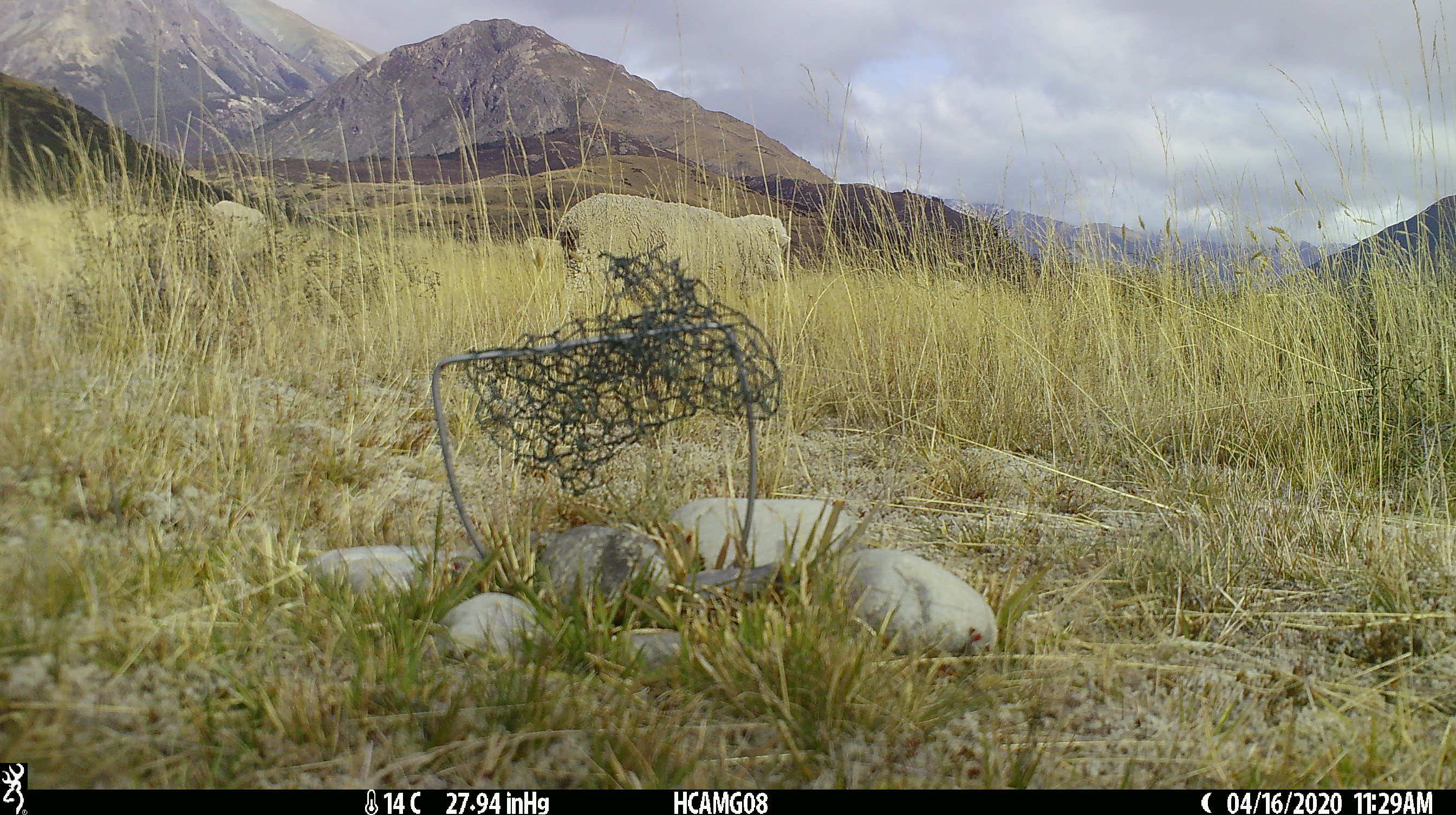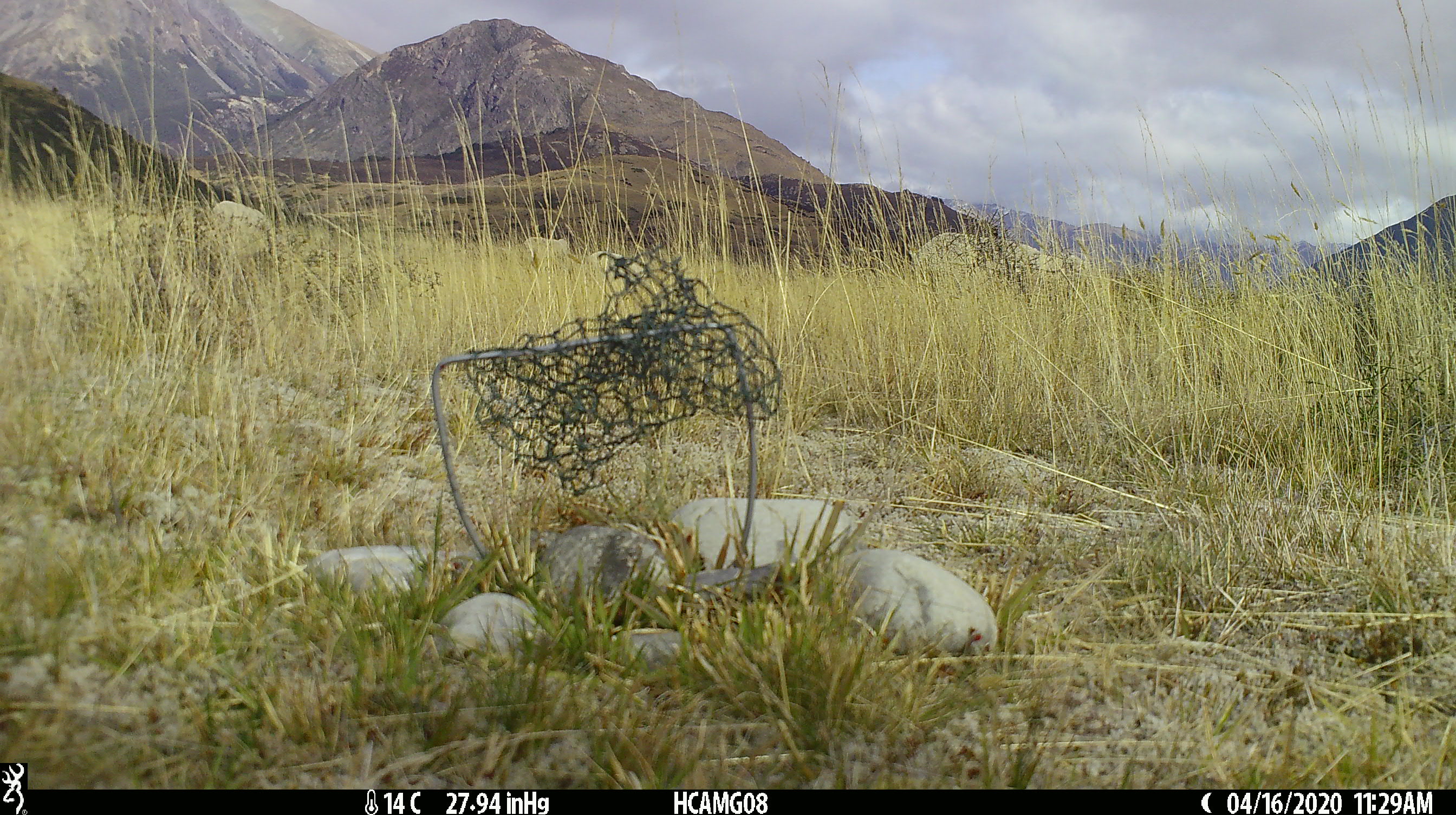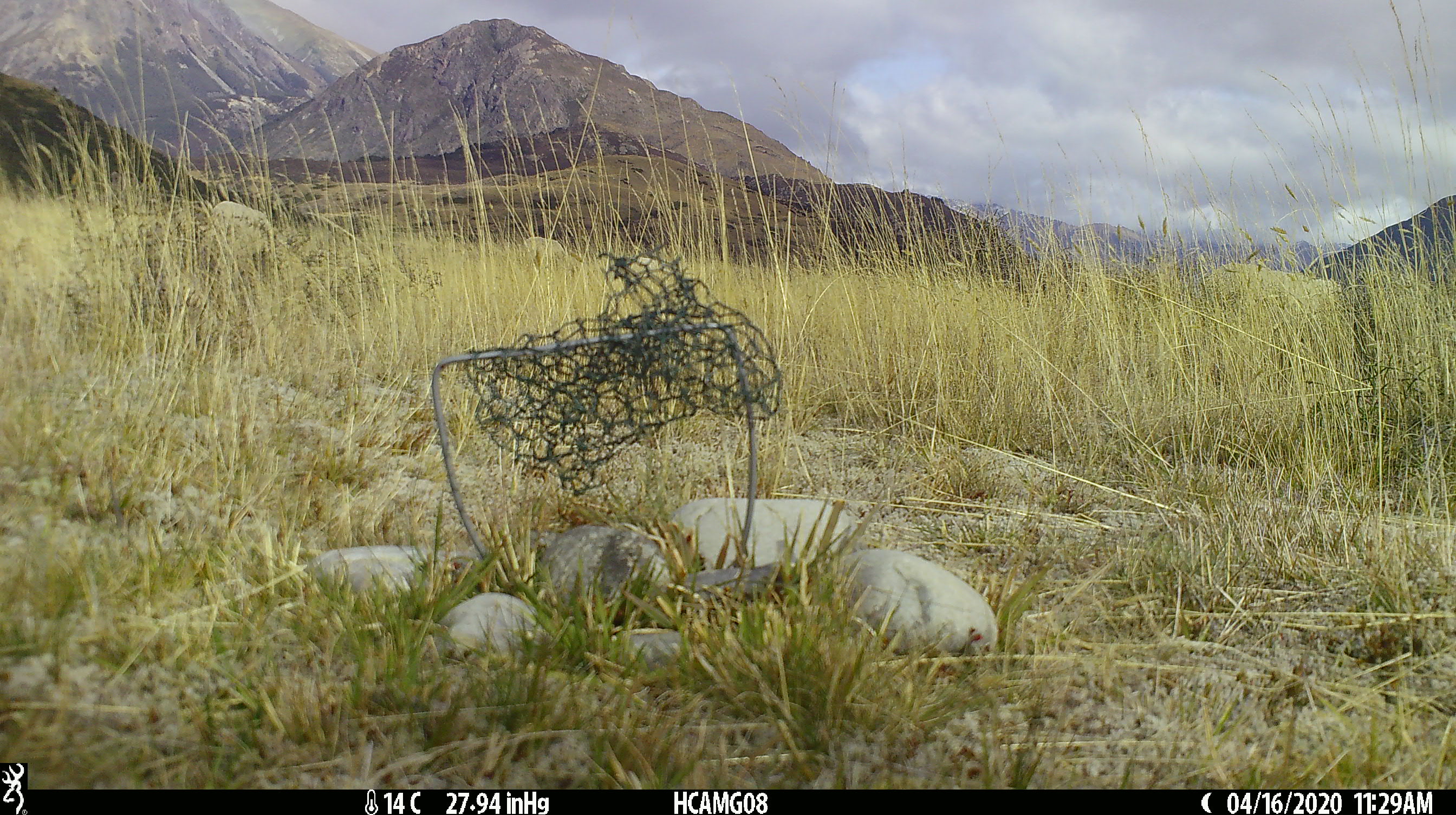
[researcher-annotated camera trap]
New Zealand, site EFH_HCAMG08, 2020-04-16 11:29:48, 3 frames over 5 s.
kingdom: Animalia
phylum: Chordata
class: Mammalia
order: Artiodactyla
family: Bovidae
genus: Ovis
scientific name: Ovis aries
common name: domestic sheep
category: sheep